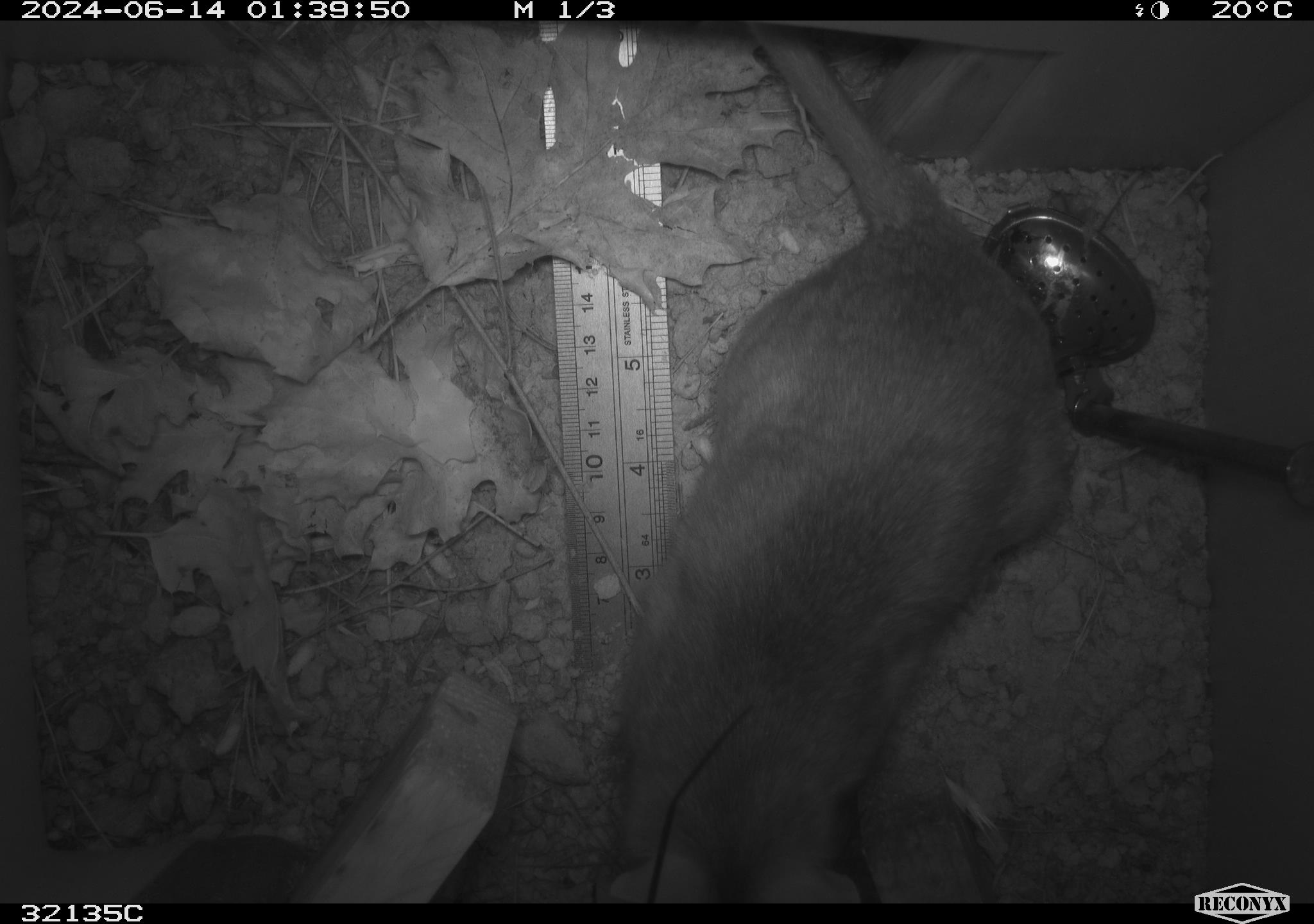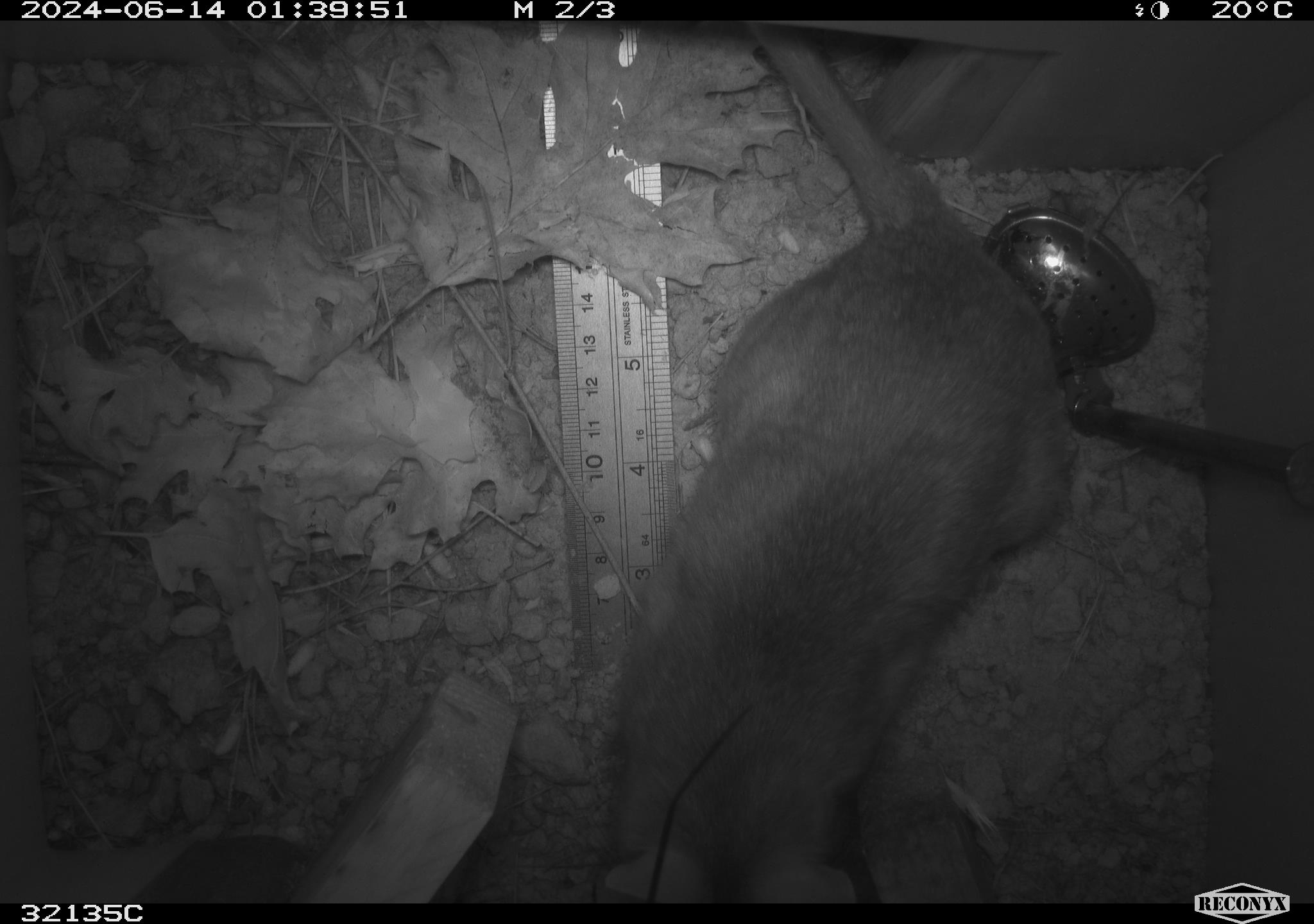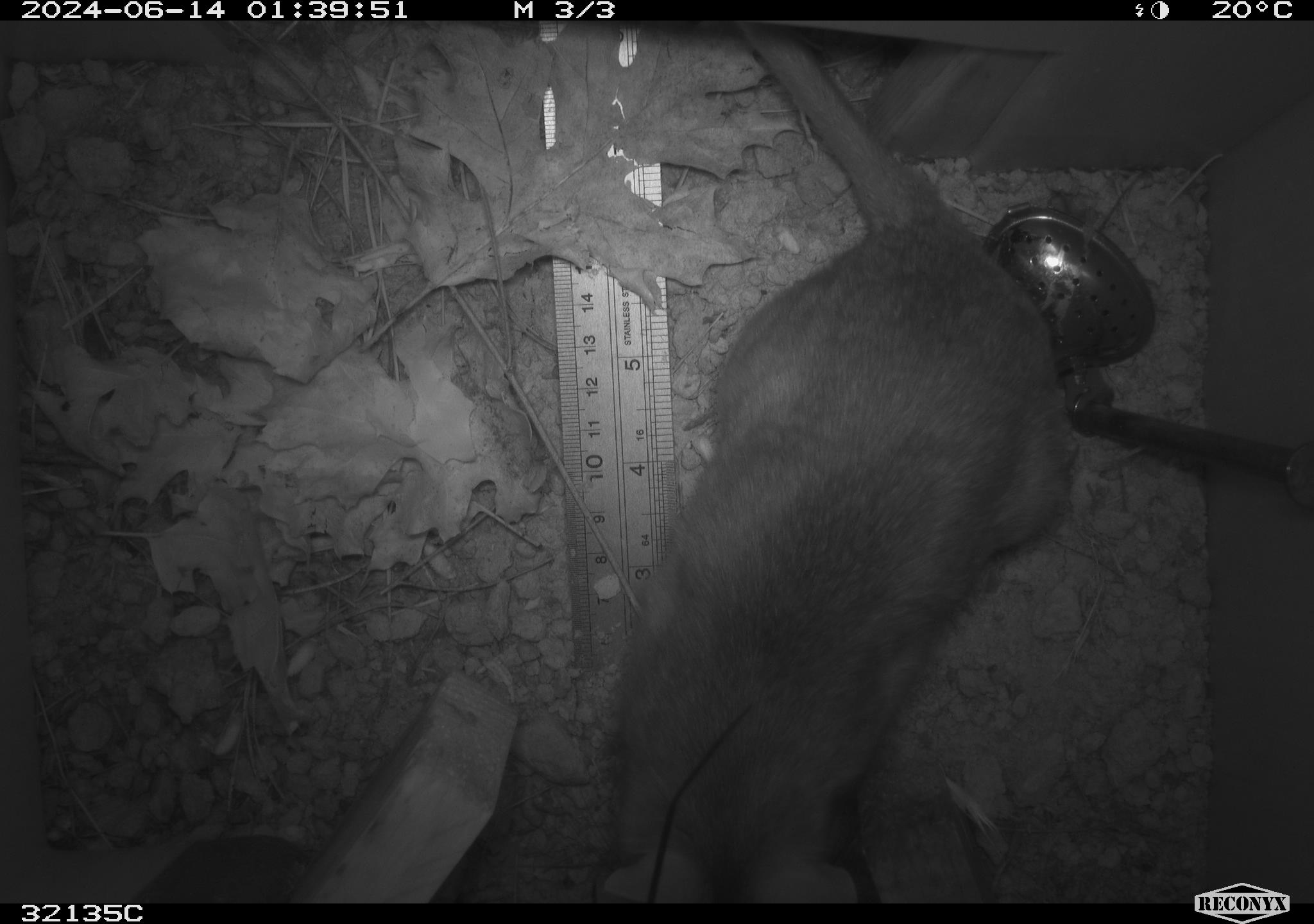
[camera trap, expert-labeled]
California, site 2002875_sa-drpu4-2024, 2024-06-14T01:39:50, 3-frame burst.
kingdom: Animalia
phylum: Chordata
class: Mammalia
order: Rodentia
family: Cricetidae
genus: Neotoma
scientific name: Neotoma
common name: pack rat or woodrat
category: neotoma species